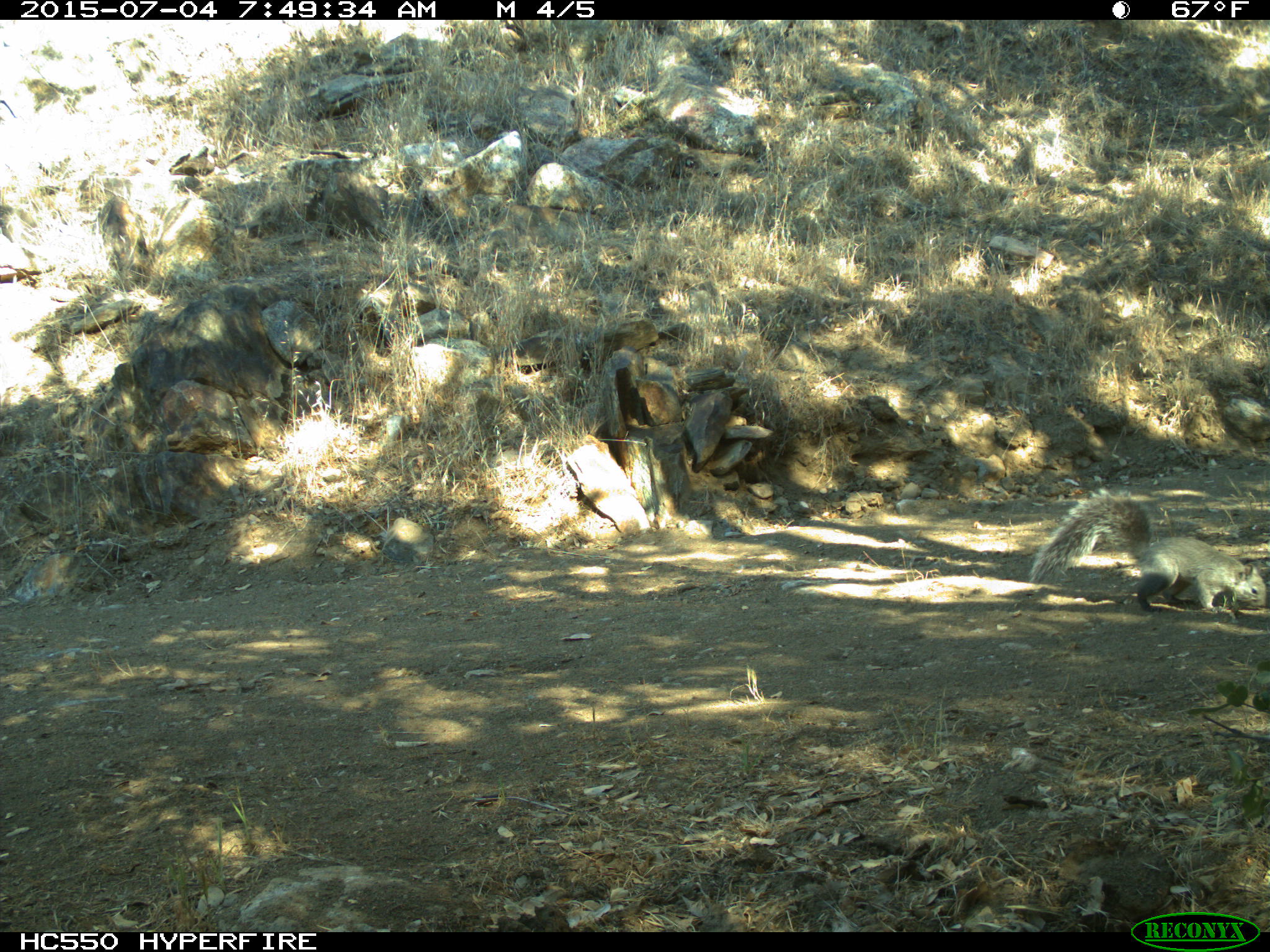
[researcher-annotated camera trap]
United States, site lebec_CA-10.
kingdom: Animalia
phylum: Chordata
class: Mammalia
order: Rodentia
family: Sciuridae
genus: Sciurus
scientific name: Sciurus carolinensis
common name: eastern gray squirrel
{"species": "Sciurus carolinensis (eastern gray squirrel)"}